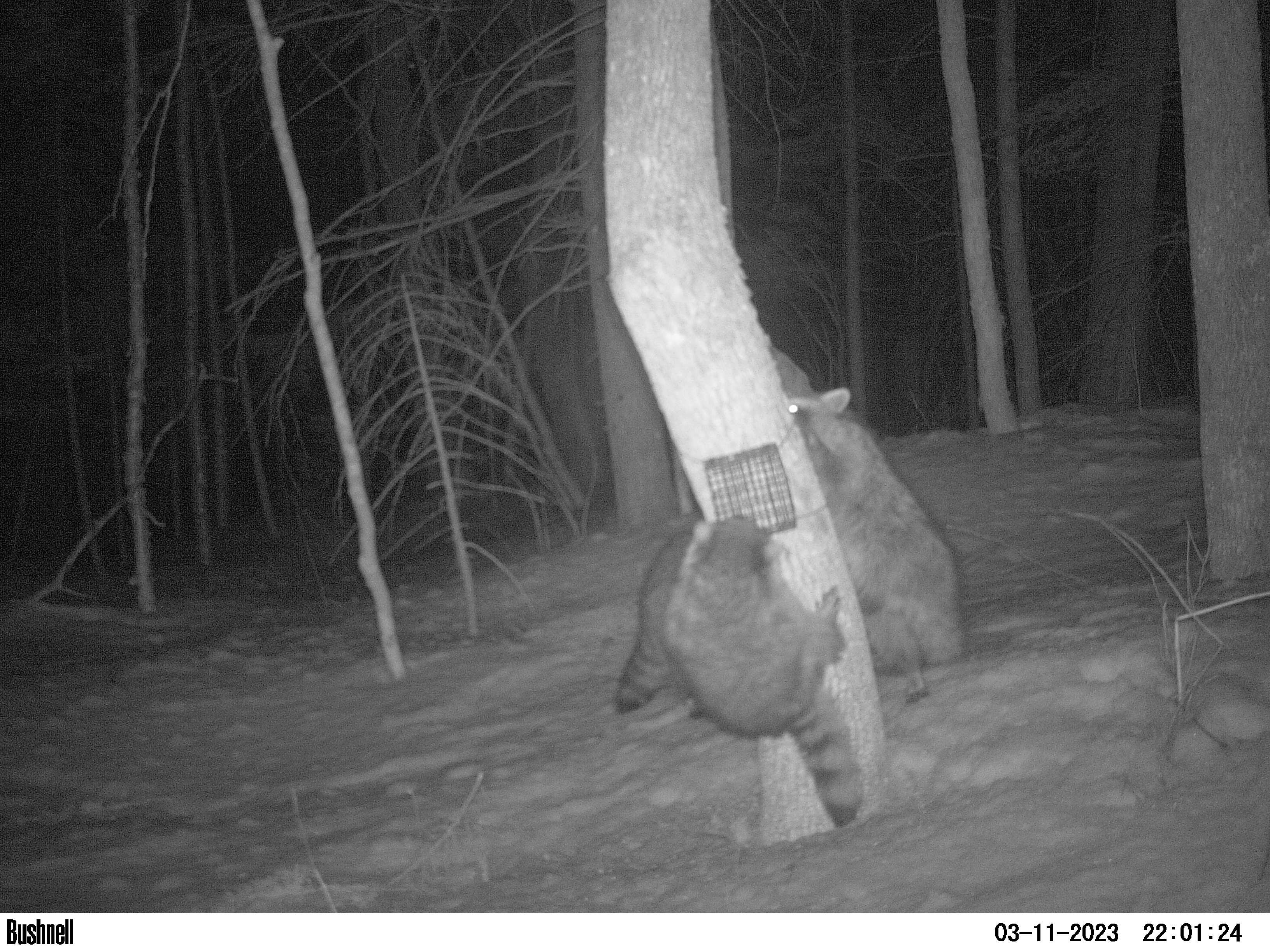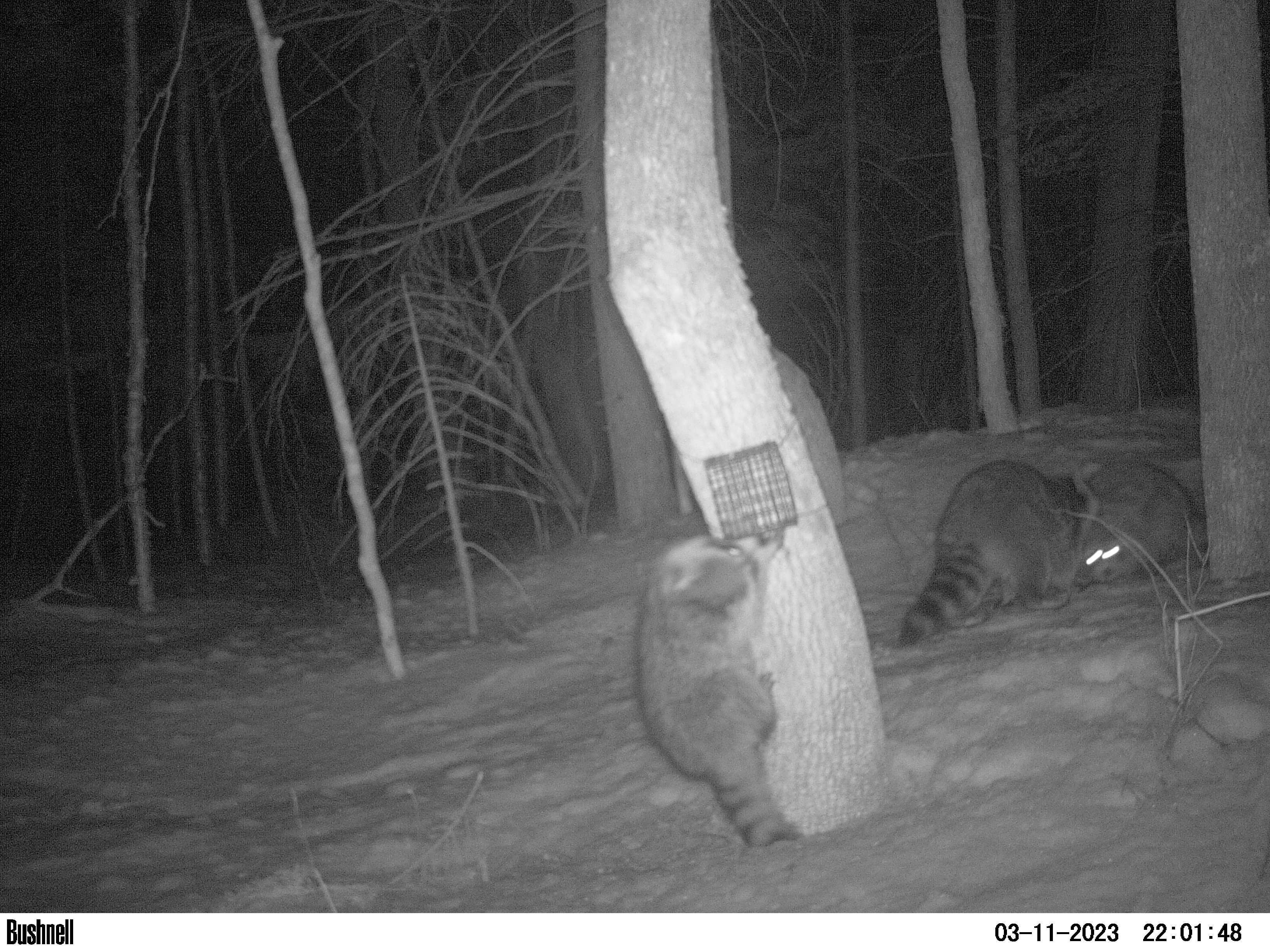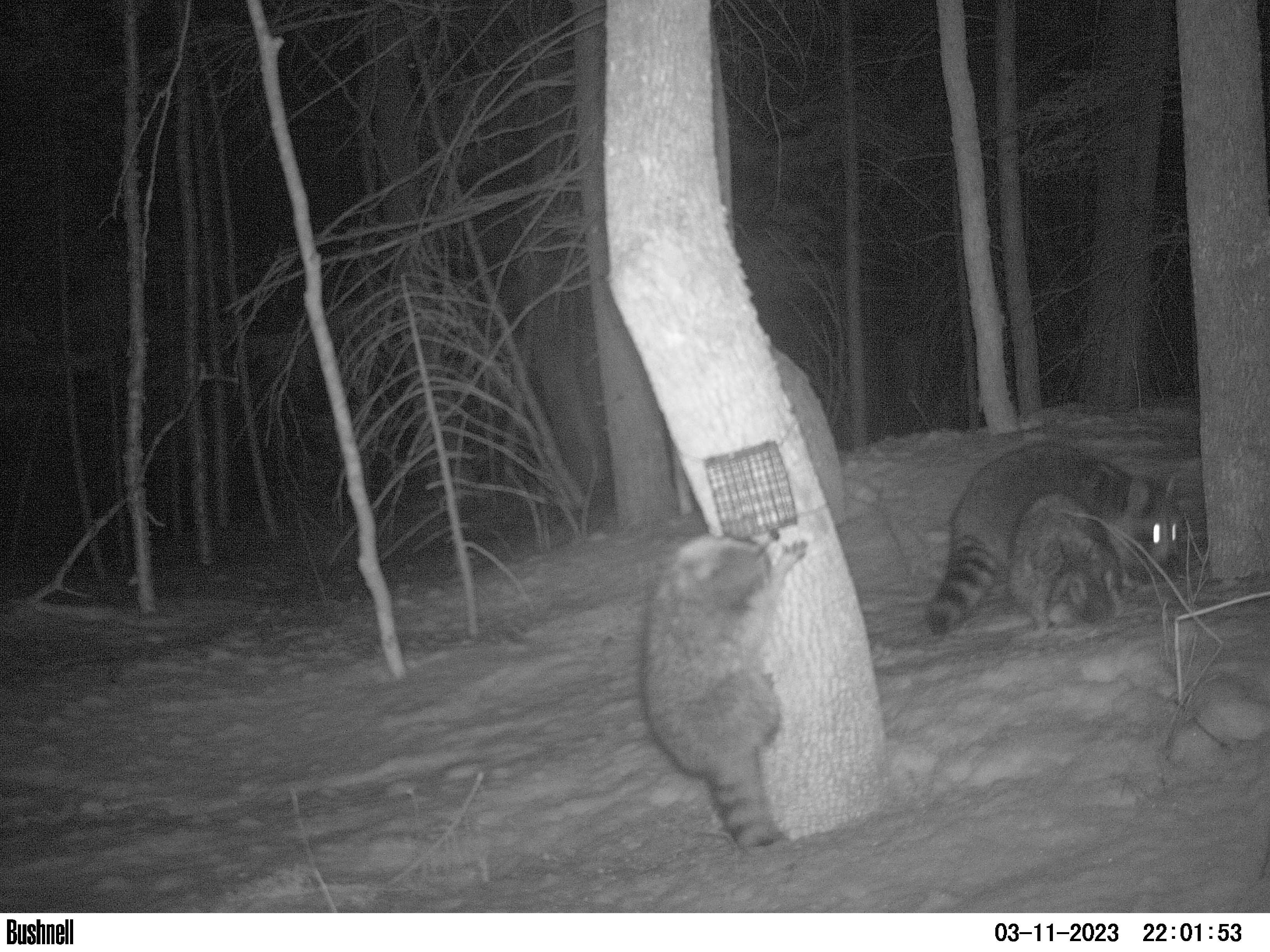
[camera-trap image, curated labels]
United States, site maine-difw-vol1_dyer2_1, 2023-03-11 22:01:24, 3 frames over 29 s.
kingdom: Animalia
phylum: Chordata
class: Mammalia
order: Carnivora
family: Procyonidae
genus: Procyon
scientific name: Procyon lotor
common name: raccoon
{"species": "raccoon (Procyon lotor)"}